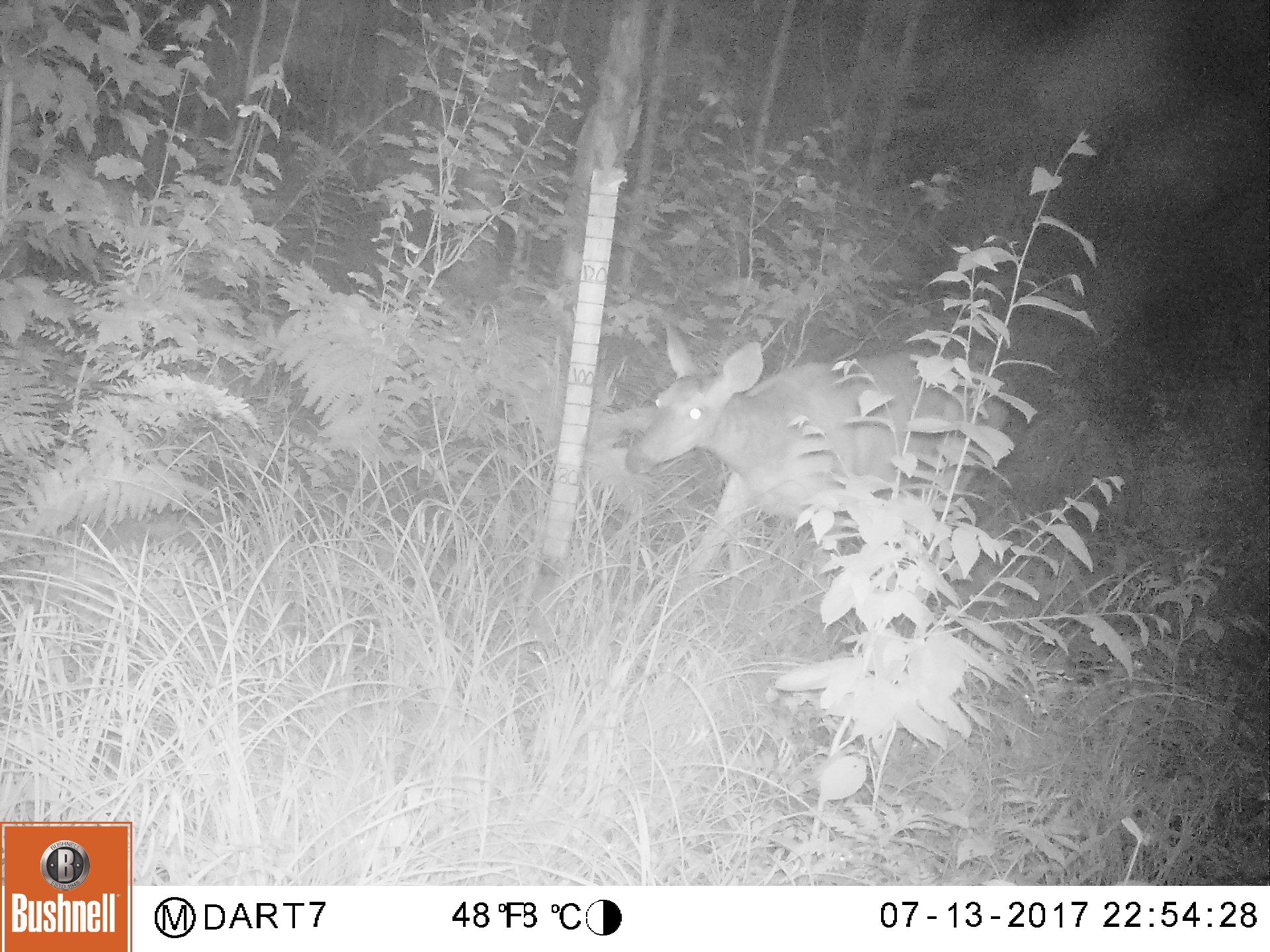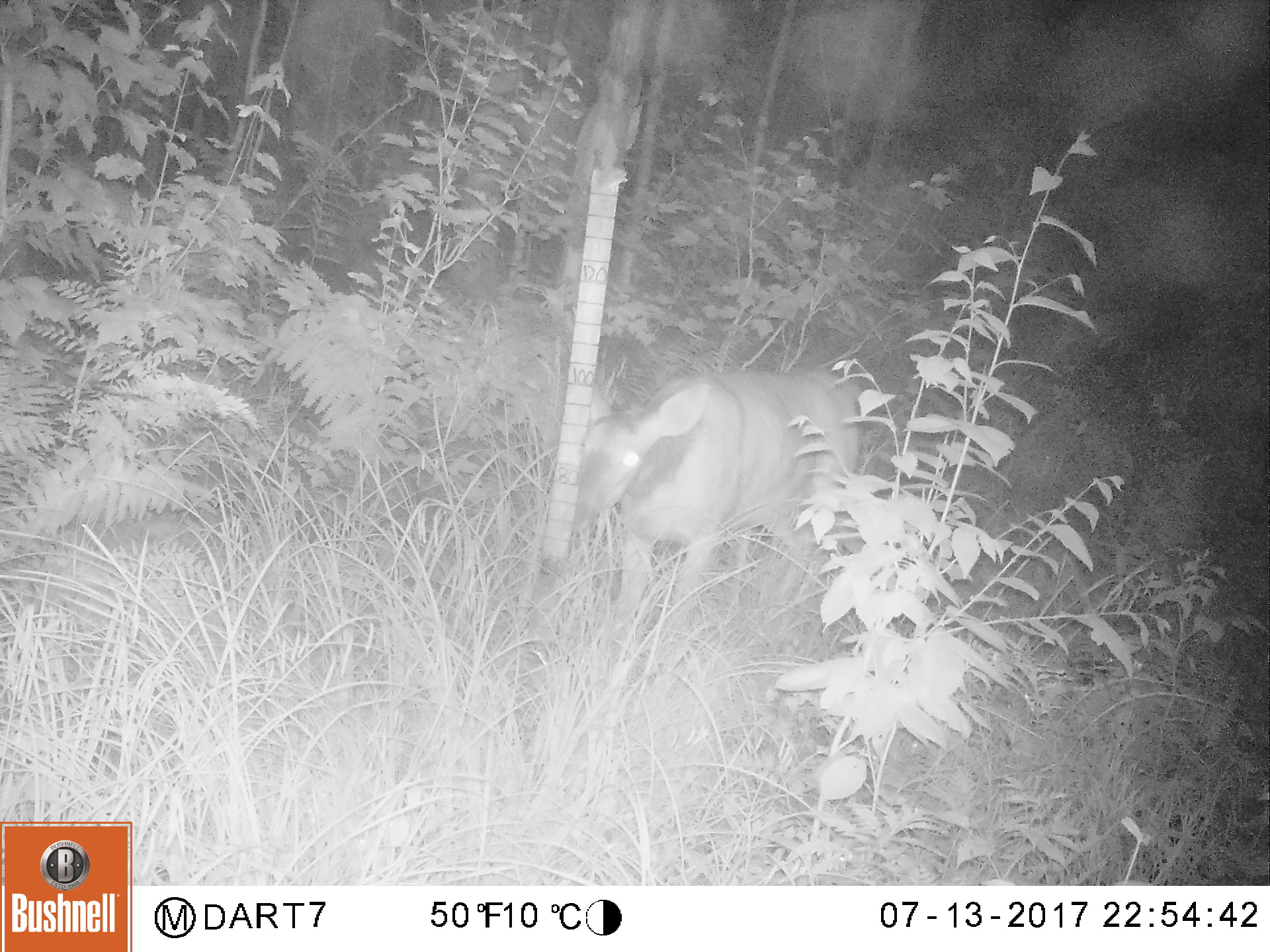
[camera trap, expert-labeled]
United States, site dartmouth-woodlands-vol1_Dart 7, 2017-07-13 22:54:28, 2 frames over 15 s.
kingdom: Animalia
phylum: Chordata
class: Mammalia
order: Artiodactyla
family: Cervidae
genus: Odocoileus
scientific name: Odocoileus virginianus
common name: white-tailed deer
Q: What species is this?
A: White-tailed deer (Odocoileus virginianus).